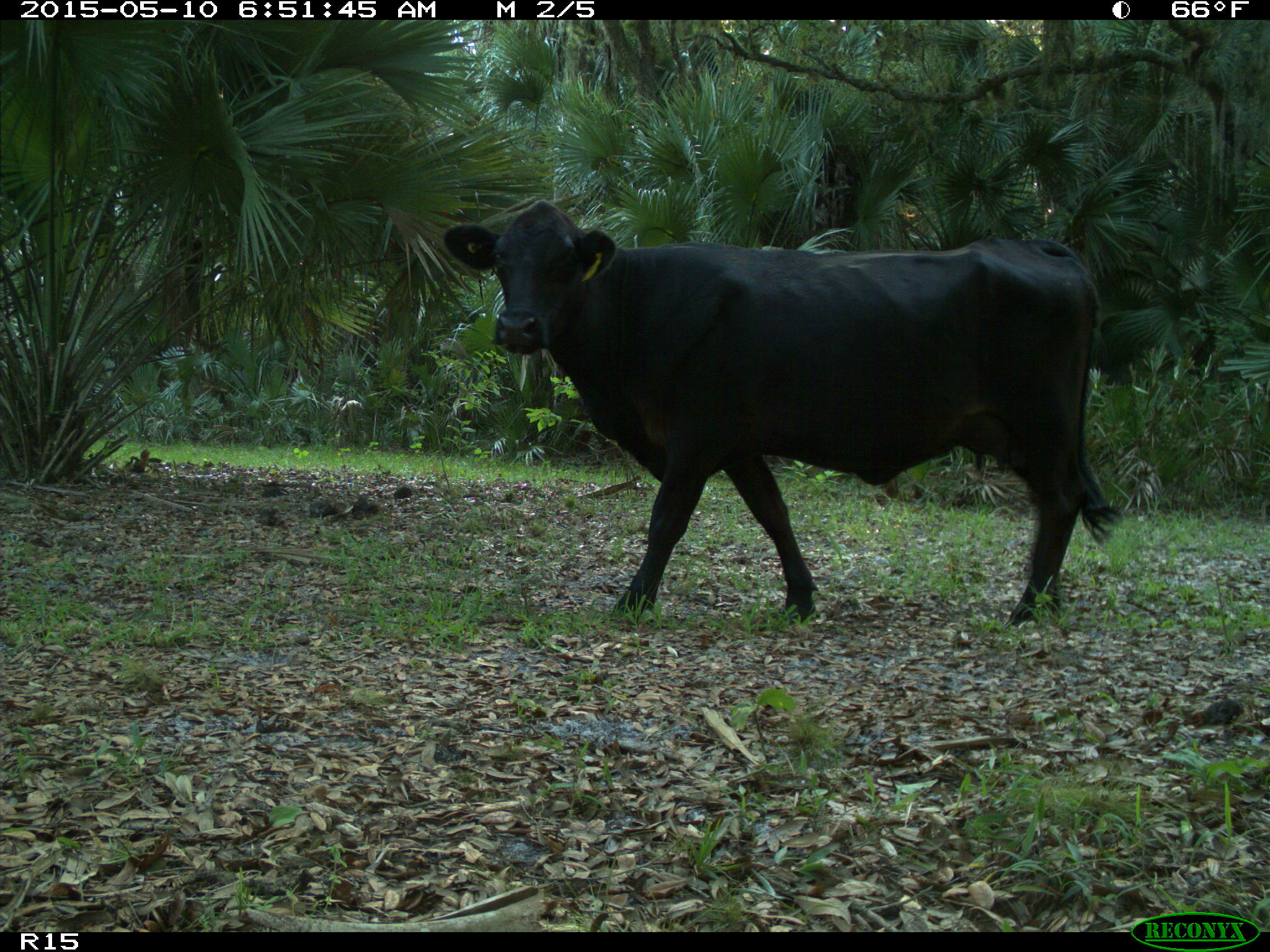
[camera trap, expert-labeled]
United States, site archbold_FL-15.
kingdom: Animalia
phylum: Chordata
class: Mammalia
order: Artiodactyla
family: Bovidae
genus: Bos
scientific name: Bos taurus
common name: domestic cow